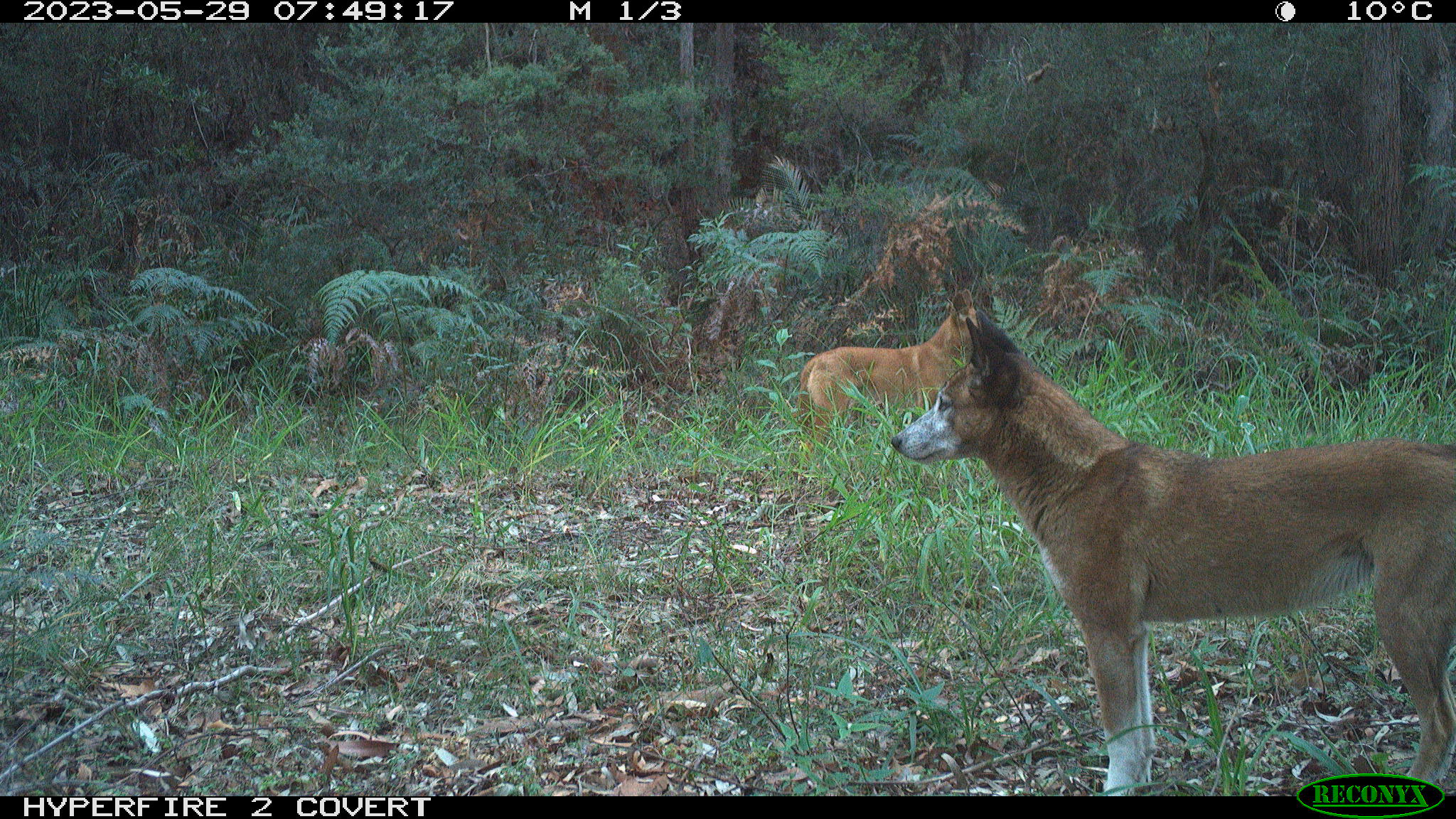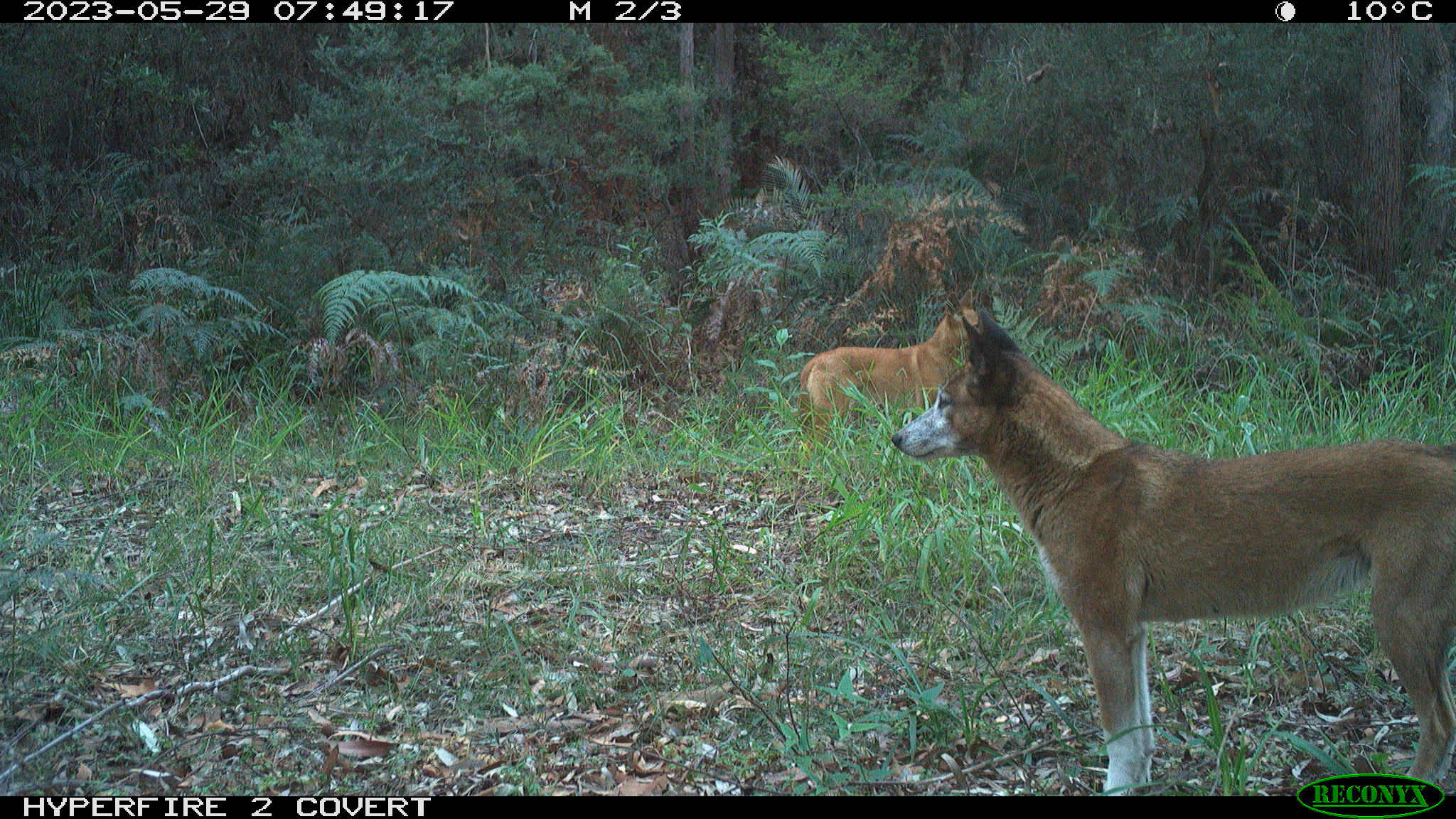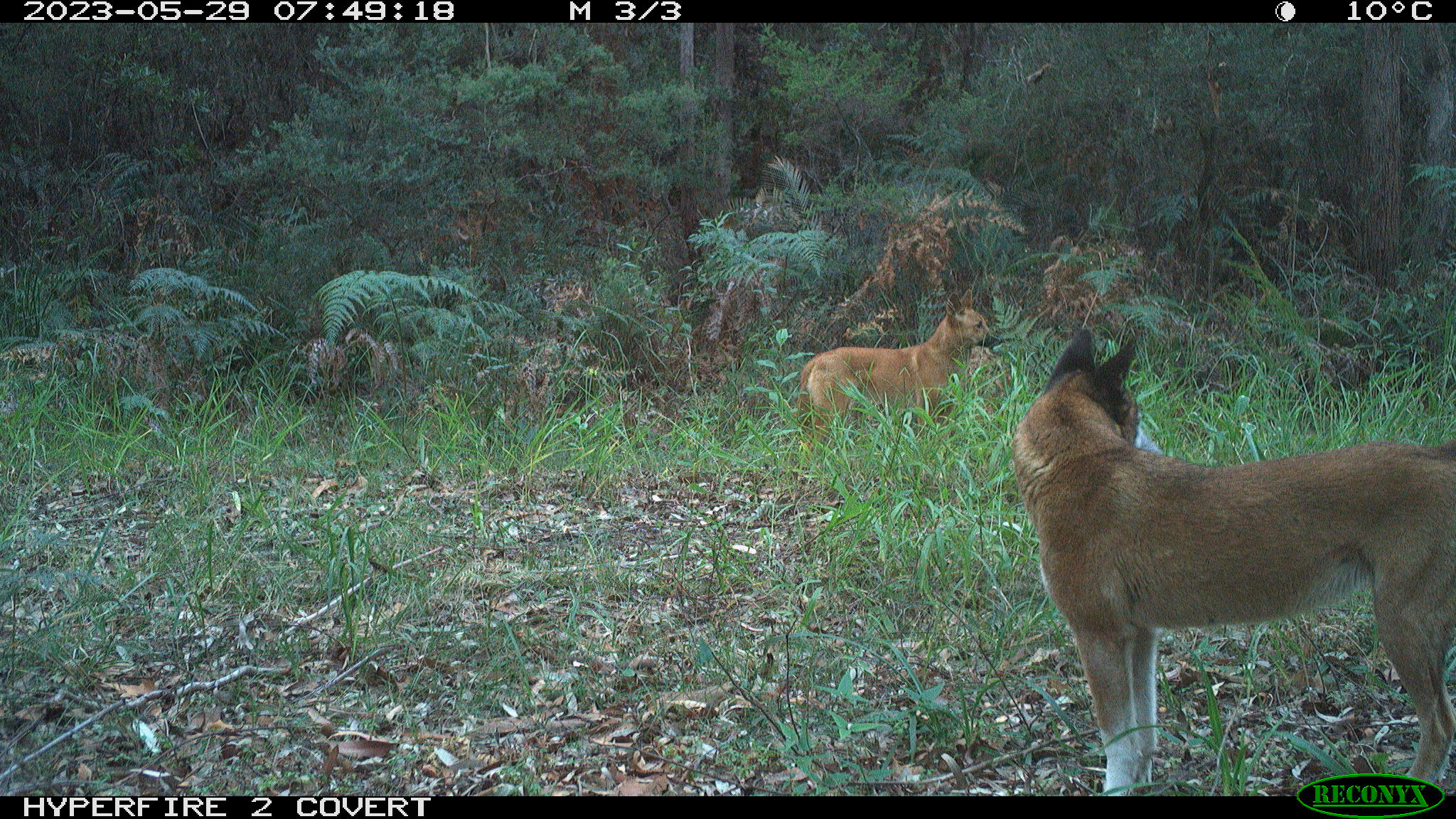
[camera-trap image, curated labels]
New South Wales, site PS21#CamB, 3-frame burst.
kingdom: Animalia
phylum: Chordata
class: Mammalia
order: Carnivora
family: Canidae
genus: Canis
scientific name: Canis familiaris dingo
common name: dingo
Dingo (Canis familiaris dingo).